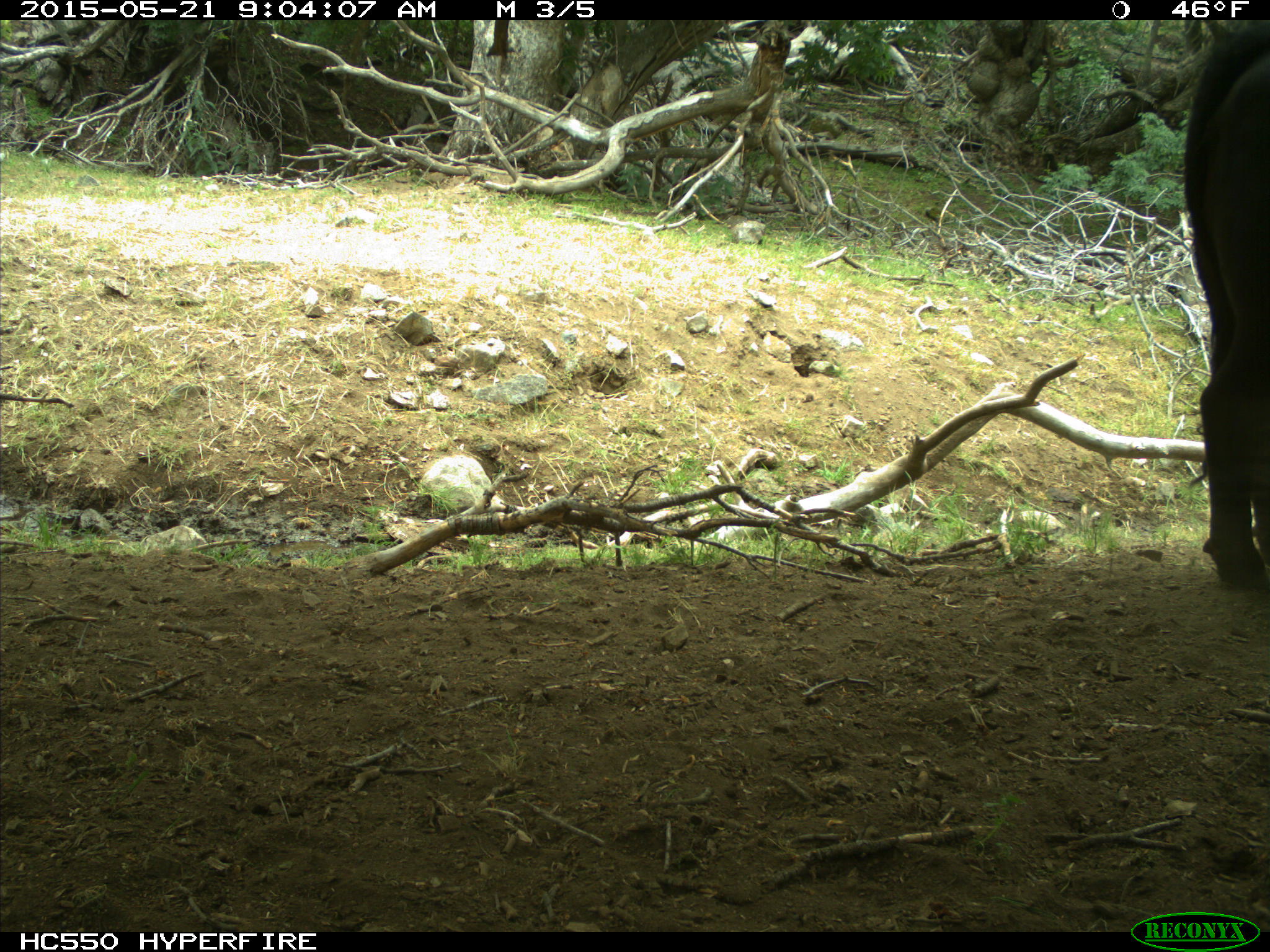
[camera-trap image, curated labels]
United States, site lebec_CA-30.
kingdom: Animalia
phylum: Chordata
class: Mammalia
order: Artiodactyla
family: Bovidae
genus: Bos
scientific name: Bos taurus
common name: domestic cow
Bos taurus (domestic cow).